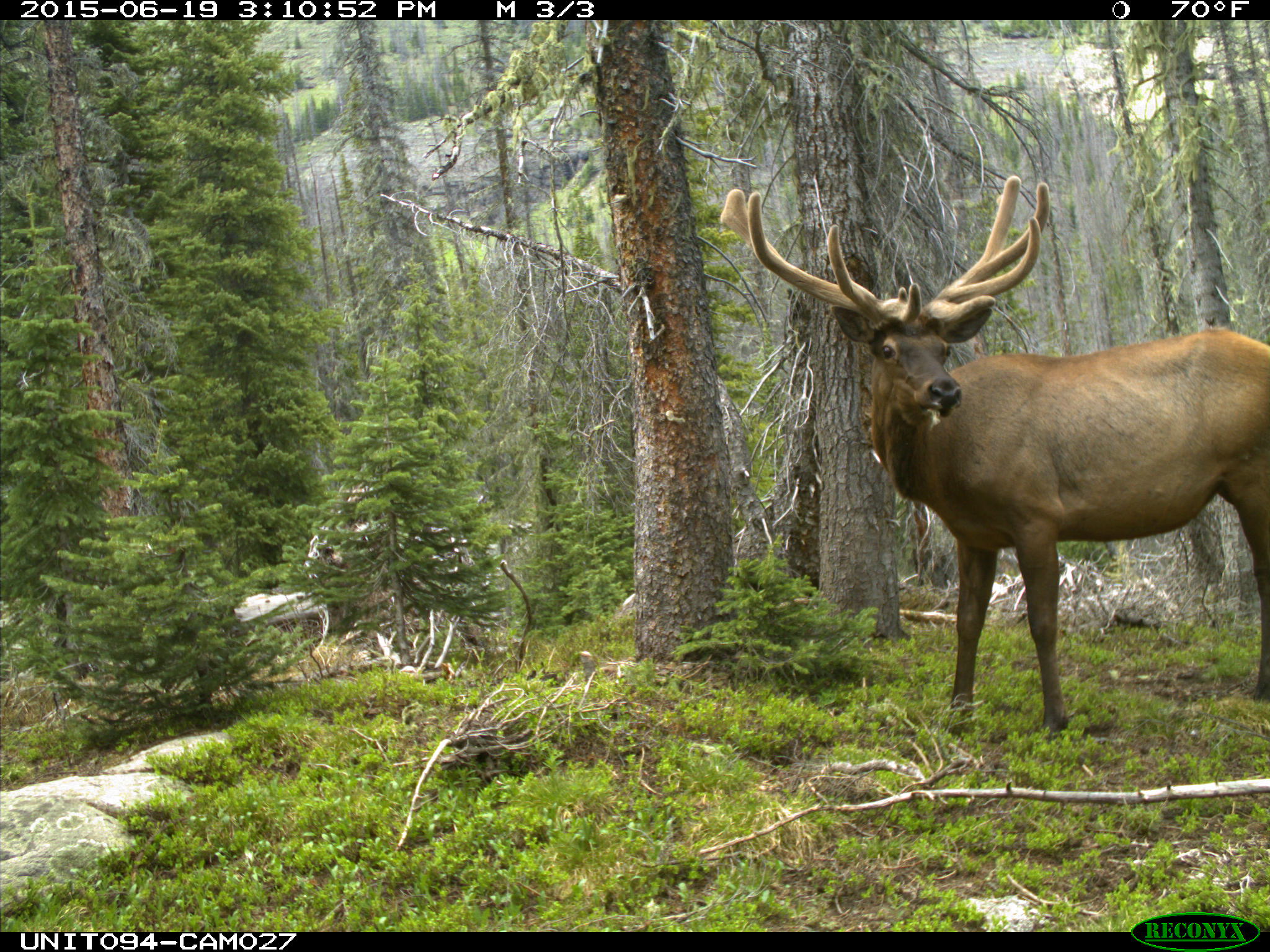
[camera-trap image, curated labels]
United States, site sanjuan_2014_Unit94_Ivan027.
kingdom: Animalia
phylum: Chordata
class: Mammalia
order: Artiodactyla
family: Cervidae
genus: Cervus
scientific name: Cervus elaphus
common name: red deer